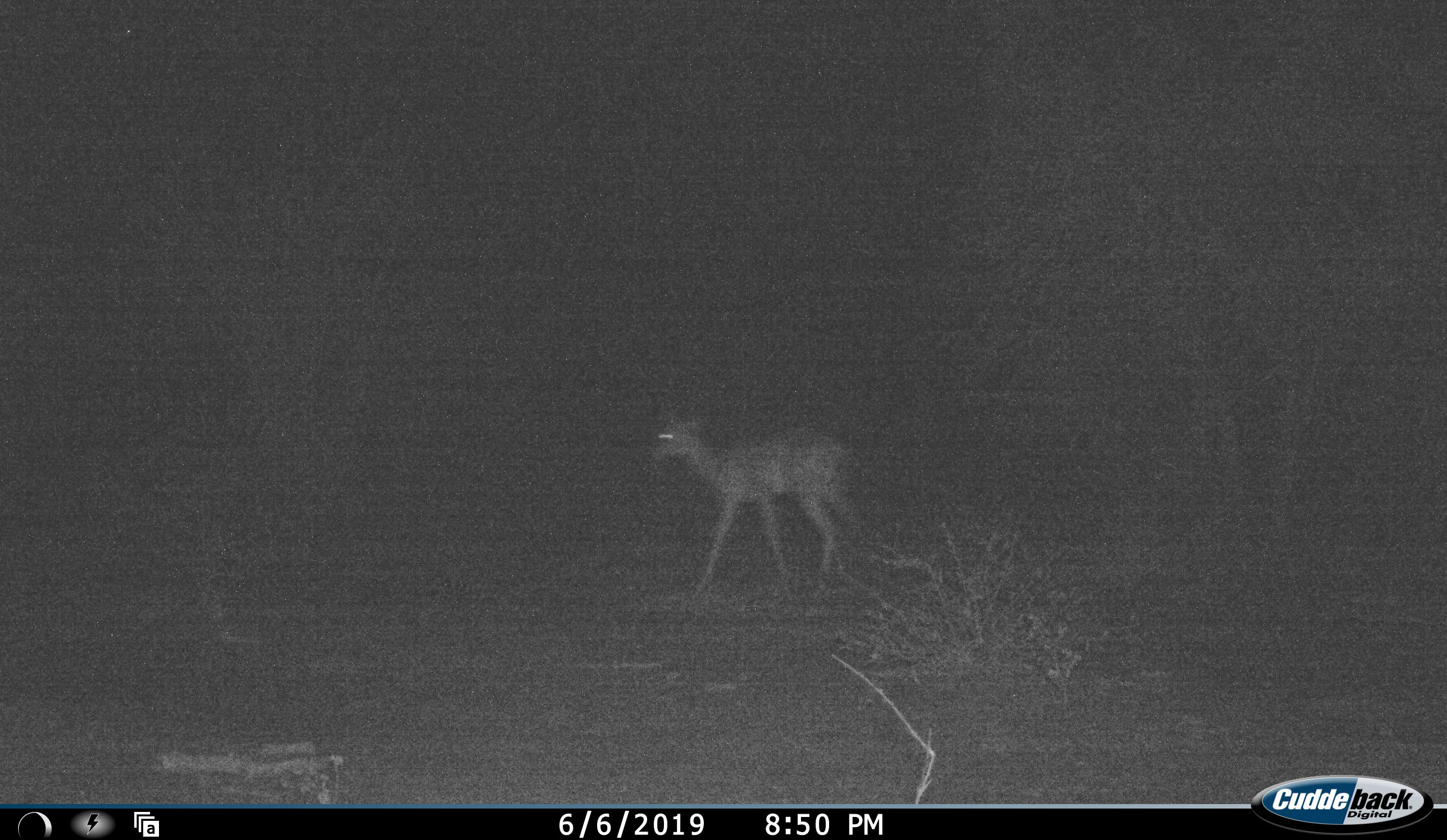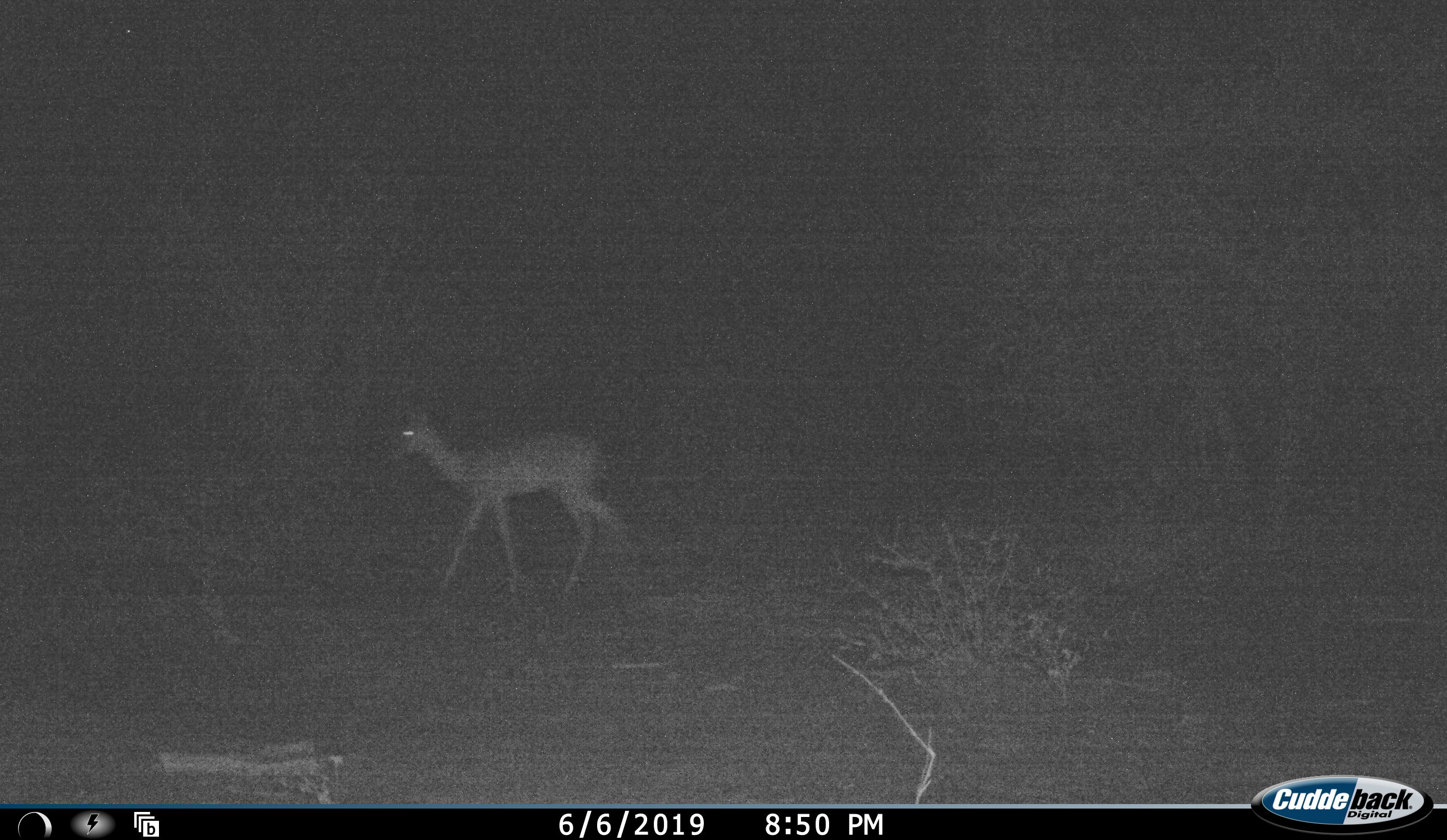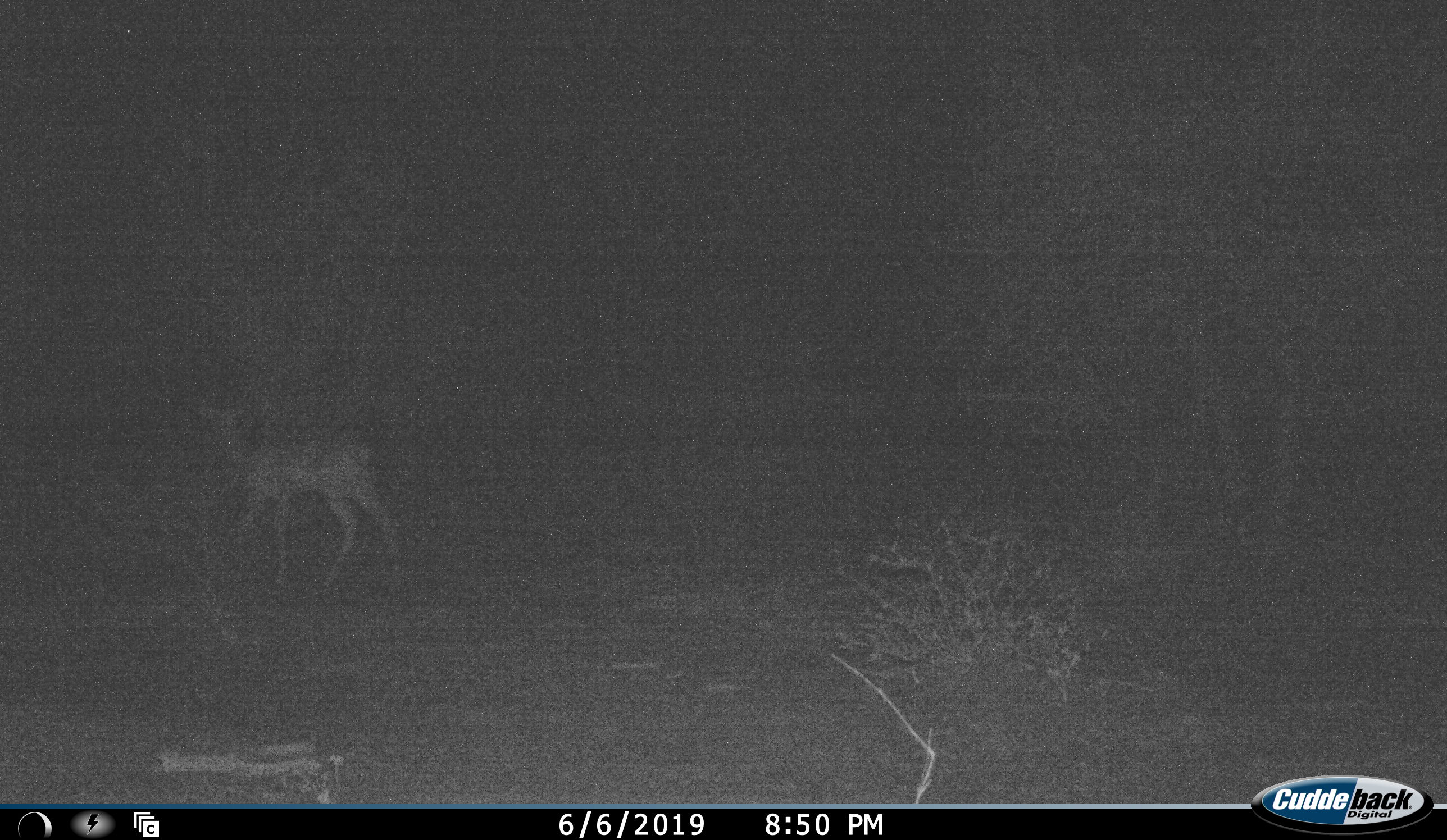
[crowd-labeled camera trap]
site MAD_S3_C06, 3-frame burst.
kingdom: Animalia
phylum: Chordata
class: Mammalia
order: Artiodactyla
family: Bovidae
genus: Aepyceros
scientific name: Aepyceros melampus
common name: impala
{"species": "impala (Aepyceros melampus)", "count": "1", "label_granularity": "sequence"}